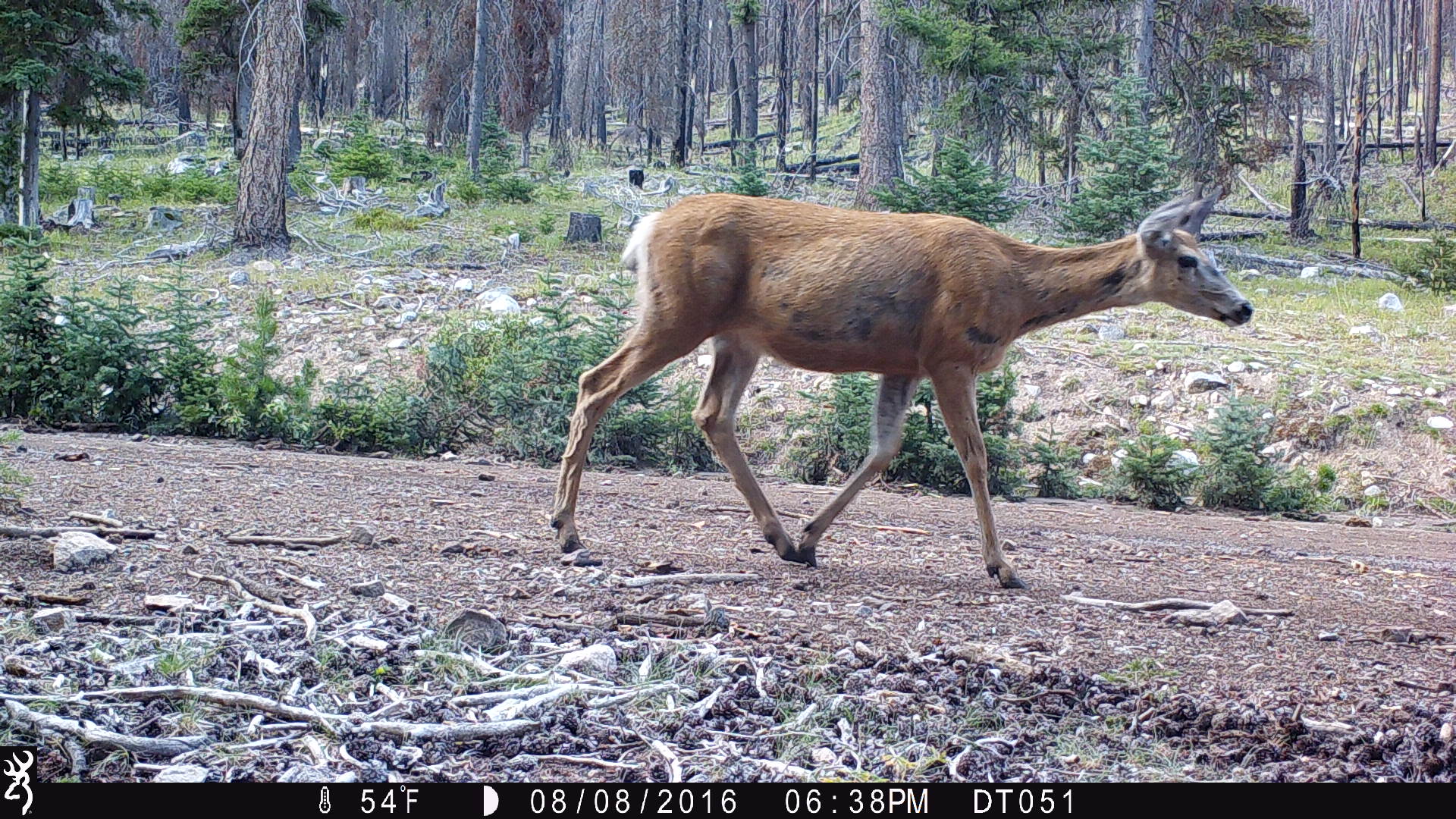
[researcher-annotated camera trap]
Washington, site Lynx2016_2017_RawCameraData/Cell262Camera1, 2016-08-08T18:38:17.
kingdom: Animalia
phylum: Chordata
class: Mammalia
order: Artiodactyla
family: Cervidae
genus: Odocoileus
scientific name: Odocoileus hemionus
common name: mule deer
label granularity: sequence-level